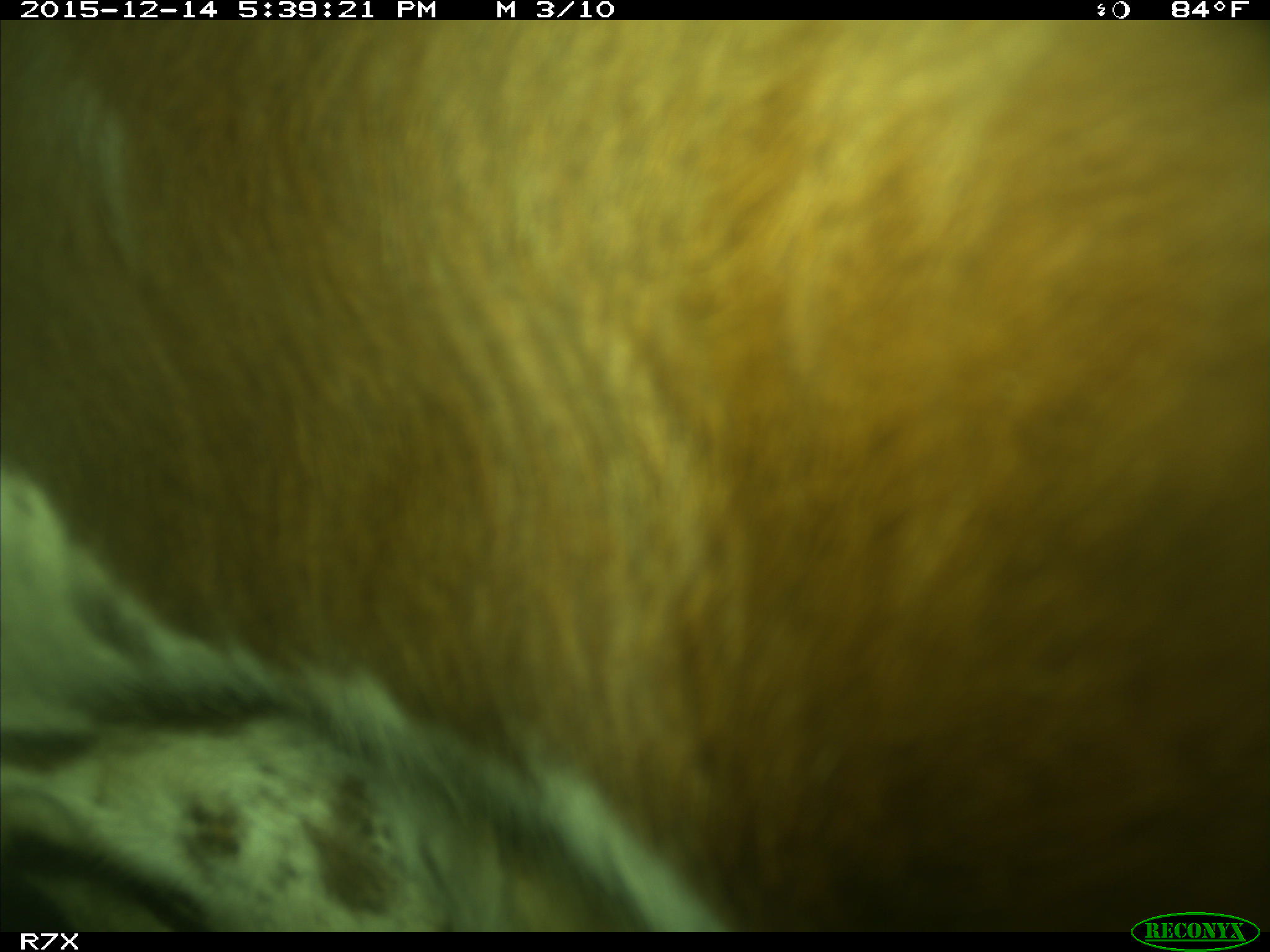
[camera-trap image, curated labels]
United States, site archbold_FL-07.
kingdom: Animalia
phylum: Chordata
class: Mammalia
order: Artiodactyla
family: Bovidae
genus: Bos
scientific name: Bos taurus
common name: domestic cow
Bos taurus (domestic cow).